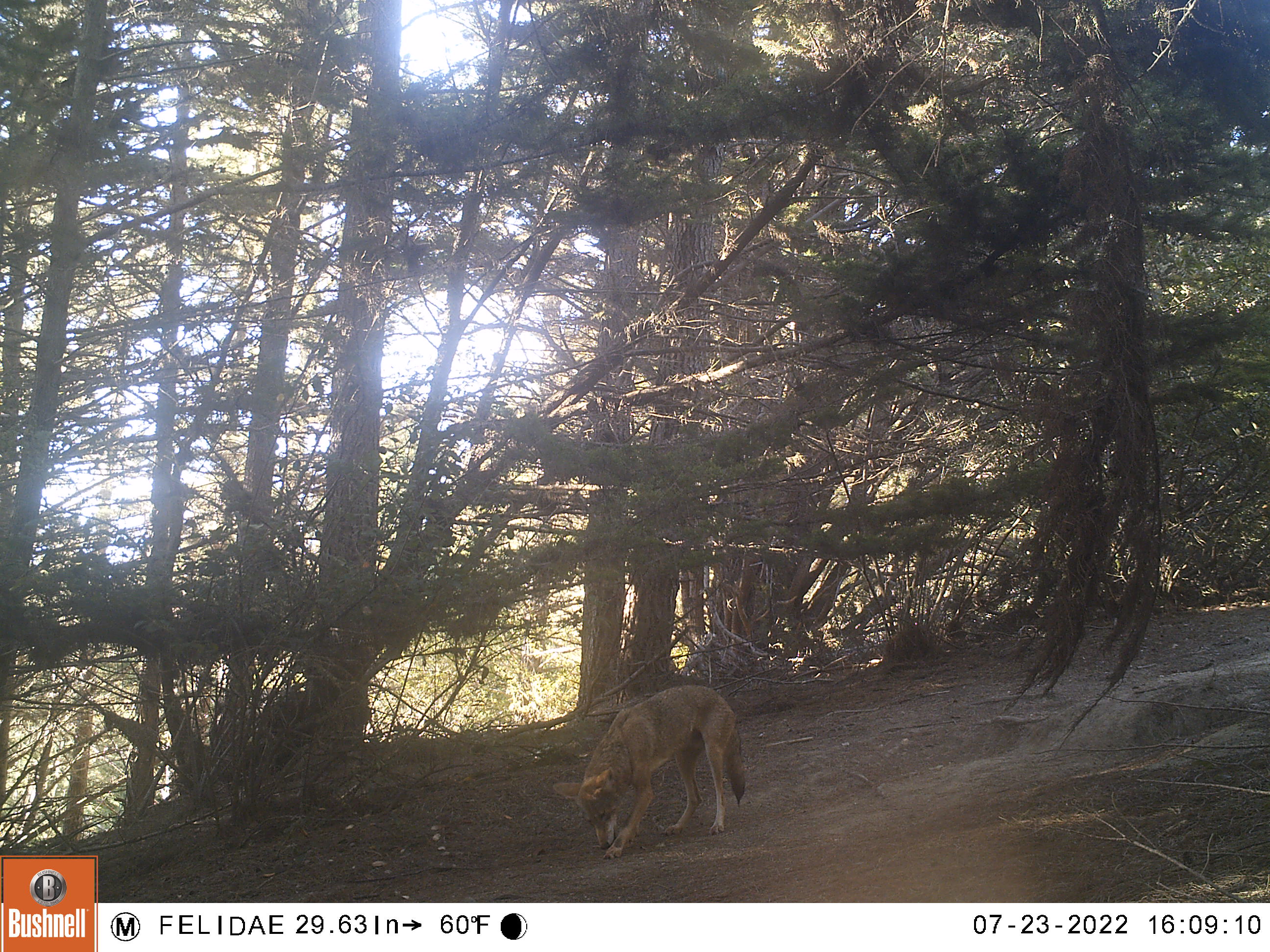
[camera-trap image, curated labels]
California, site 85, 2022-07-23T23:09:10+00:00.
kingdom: Animalia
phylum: Chordata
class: Mammalia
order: Carnivora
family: Canidae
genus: Canis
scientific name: Canis latrans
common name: coyote